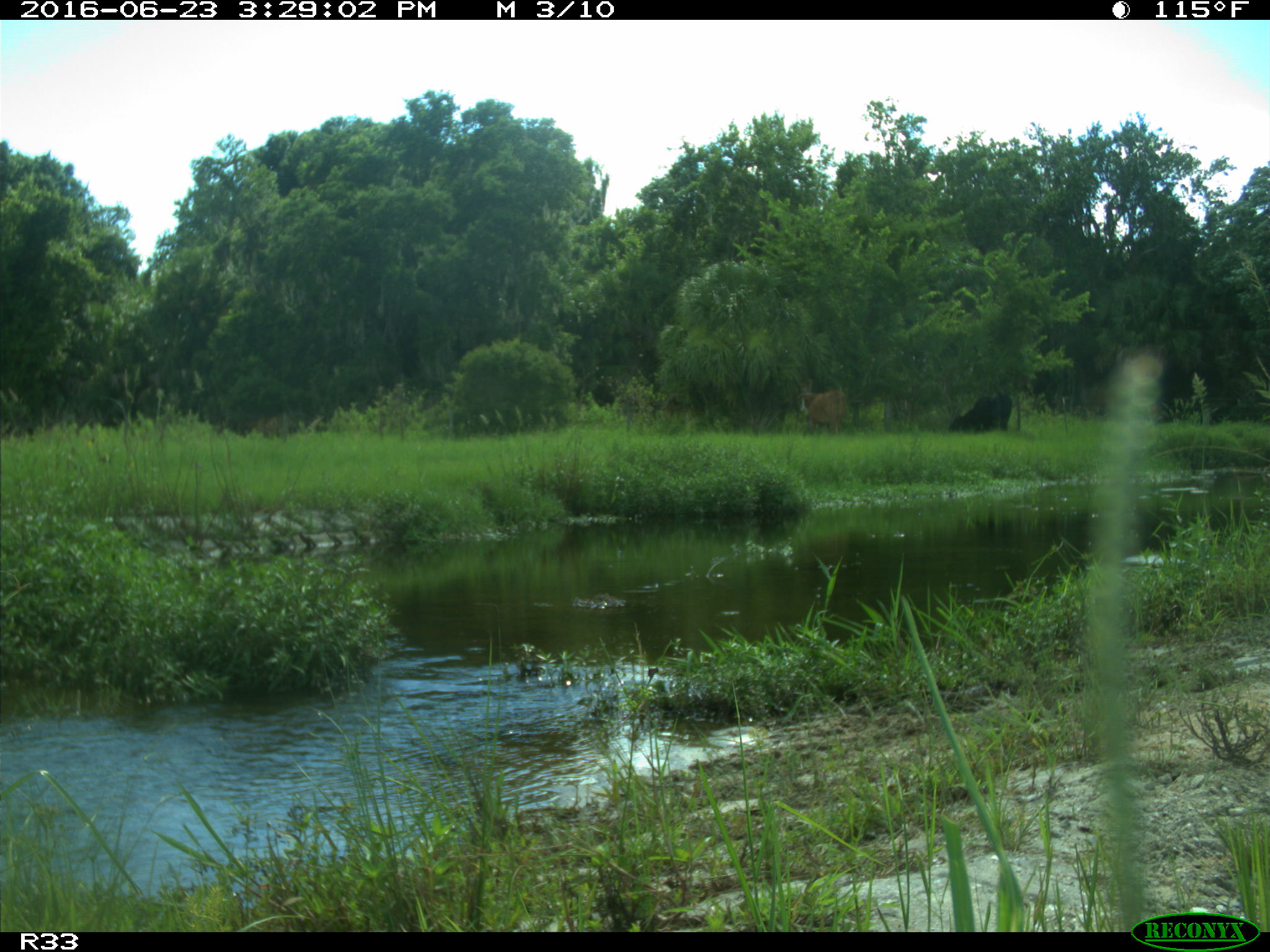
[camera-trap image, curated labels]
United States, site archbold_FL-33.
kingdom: Animalia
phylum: Chordata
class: Mammalia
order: Artiodactyla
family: Bovidae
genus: Bos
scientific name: Bos taurus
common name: domestic cow